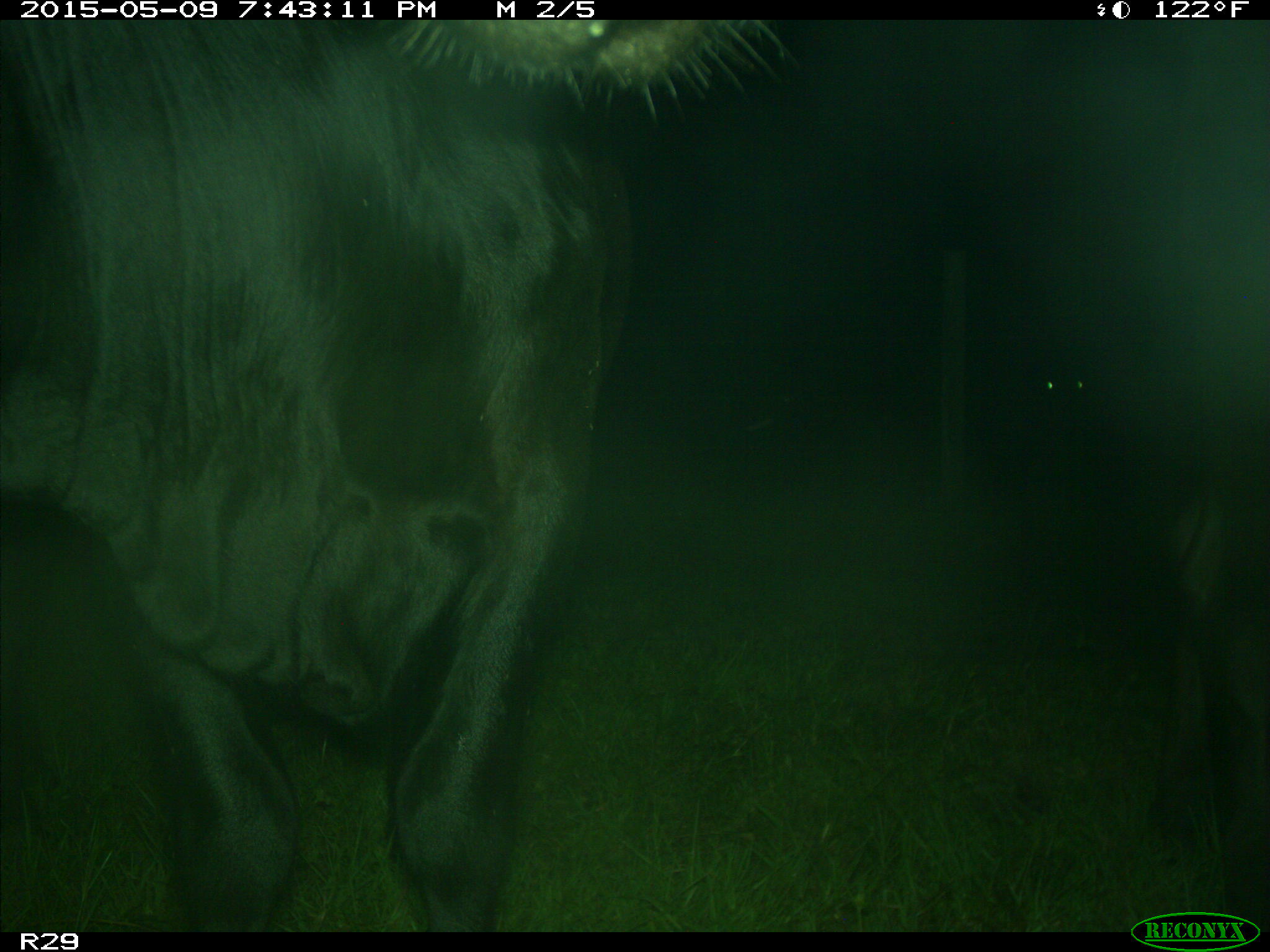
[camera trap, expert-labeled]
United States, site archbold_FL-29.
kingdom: Animalia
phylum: Chordata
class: Mammalia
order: Artiodactyla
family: Bovidae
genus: Bos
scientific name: Bos taurus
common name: domestic cow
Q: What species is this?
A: Bos taurus (domestic cow).